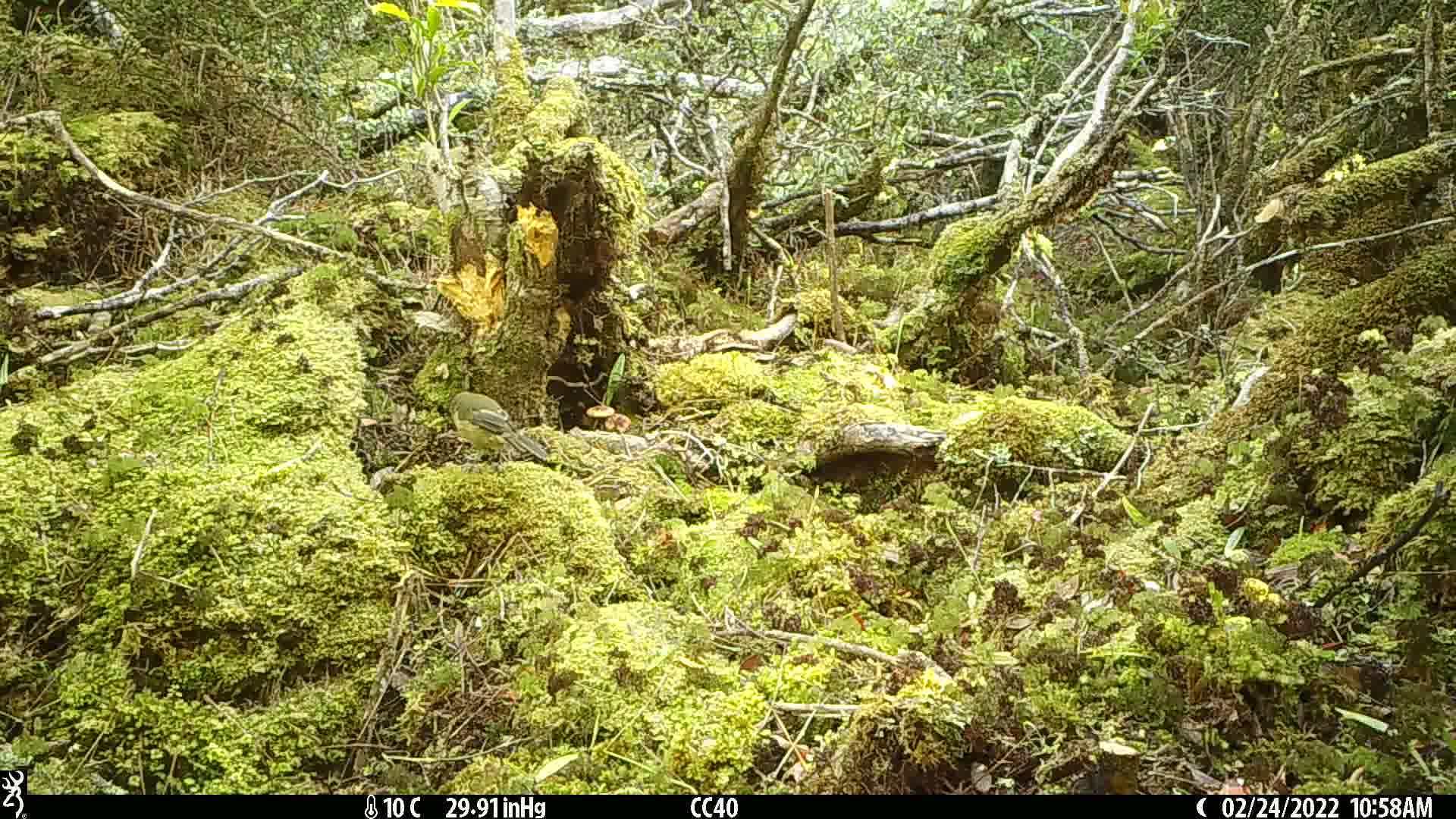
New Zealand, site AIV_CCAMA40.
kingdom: Animalia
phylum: Chordata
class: Aves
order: Passeriformes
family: Meliphagidae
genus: Anthornis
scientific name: Anthornis melanura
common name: new zealand bellbird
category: bellbird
Bellbird (new zealand bellbird) (Anthornis melanura).